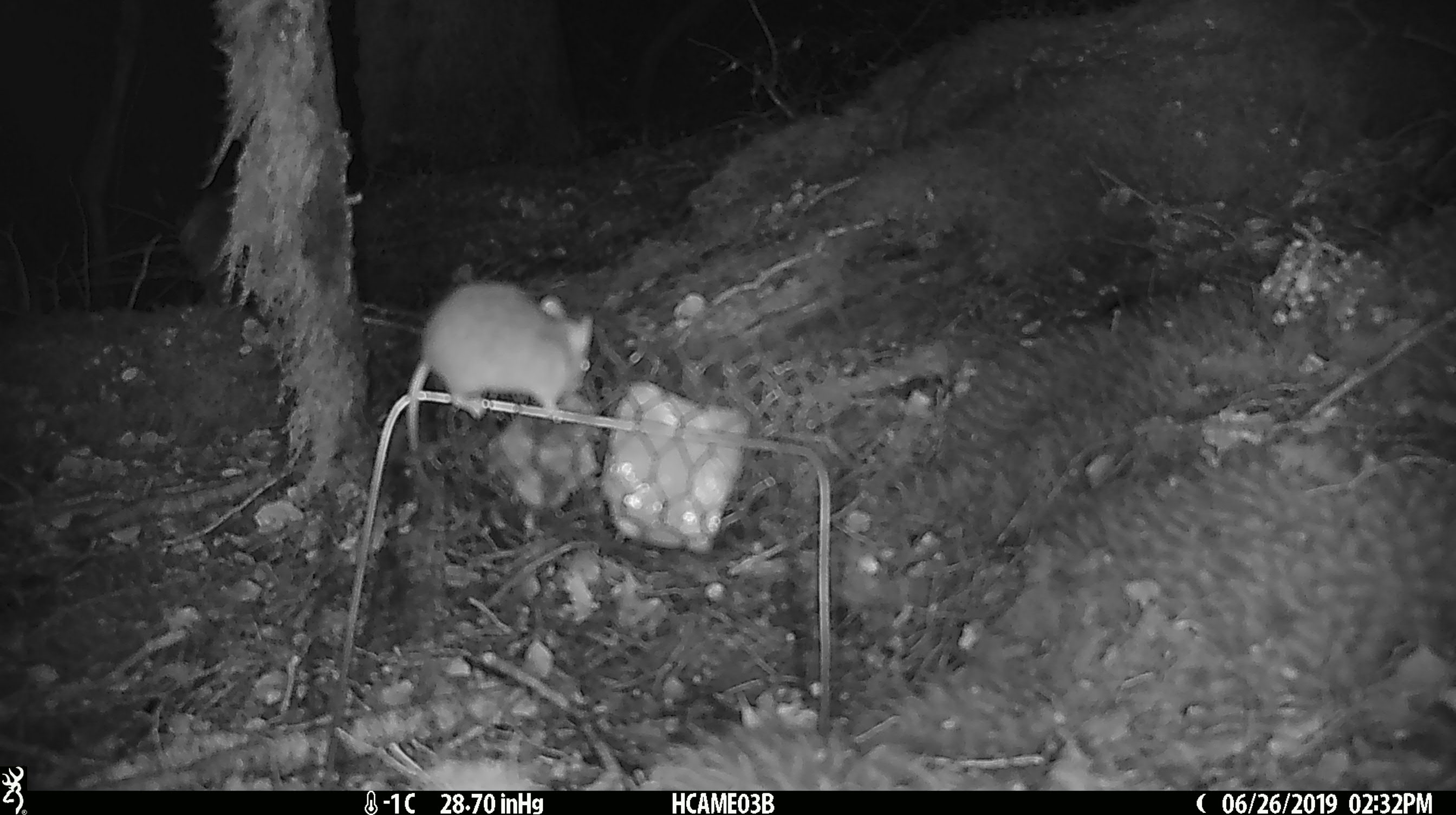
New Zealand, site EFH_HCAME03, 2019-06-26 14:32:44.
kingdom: Animalia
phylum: Chordata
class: Mammalia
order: Rodentia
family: Muridae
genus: Mus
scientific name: Mus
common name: mouse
Mouse (Mus).